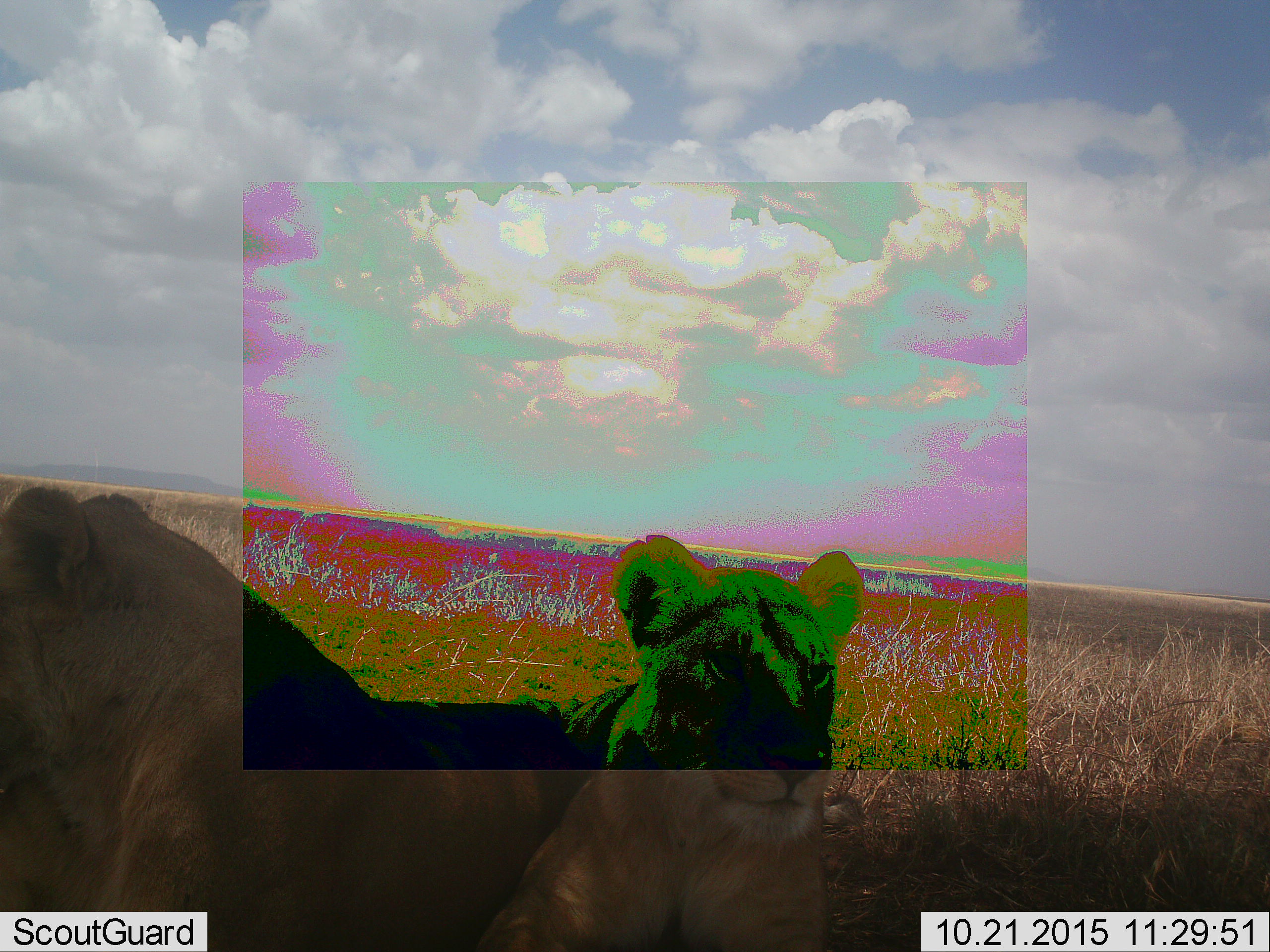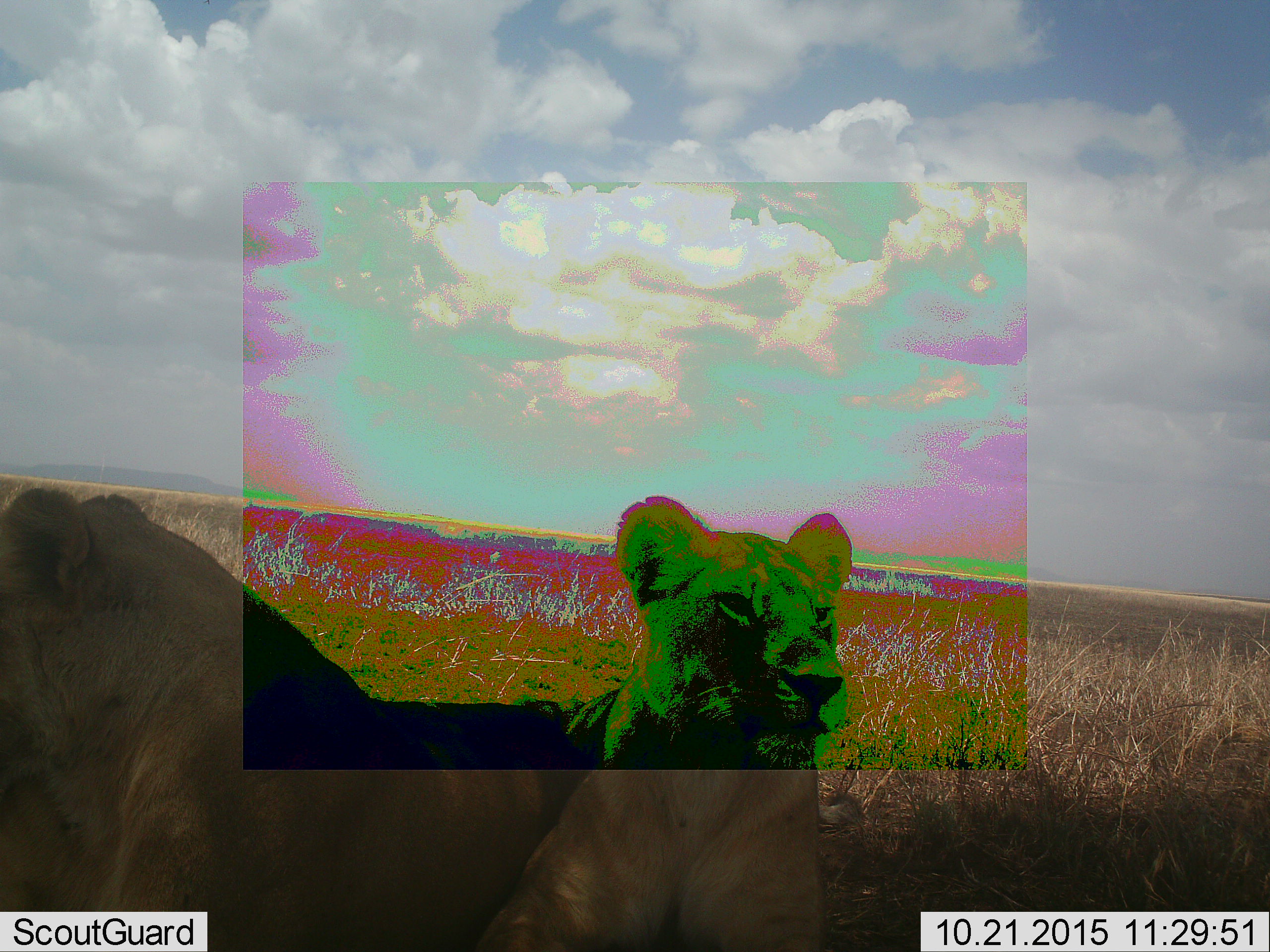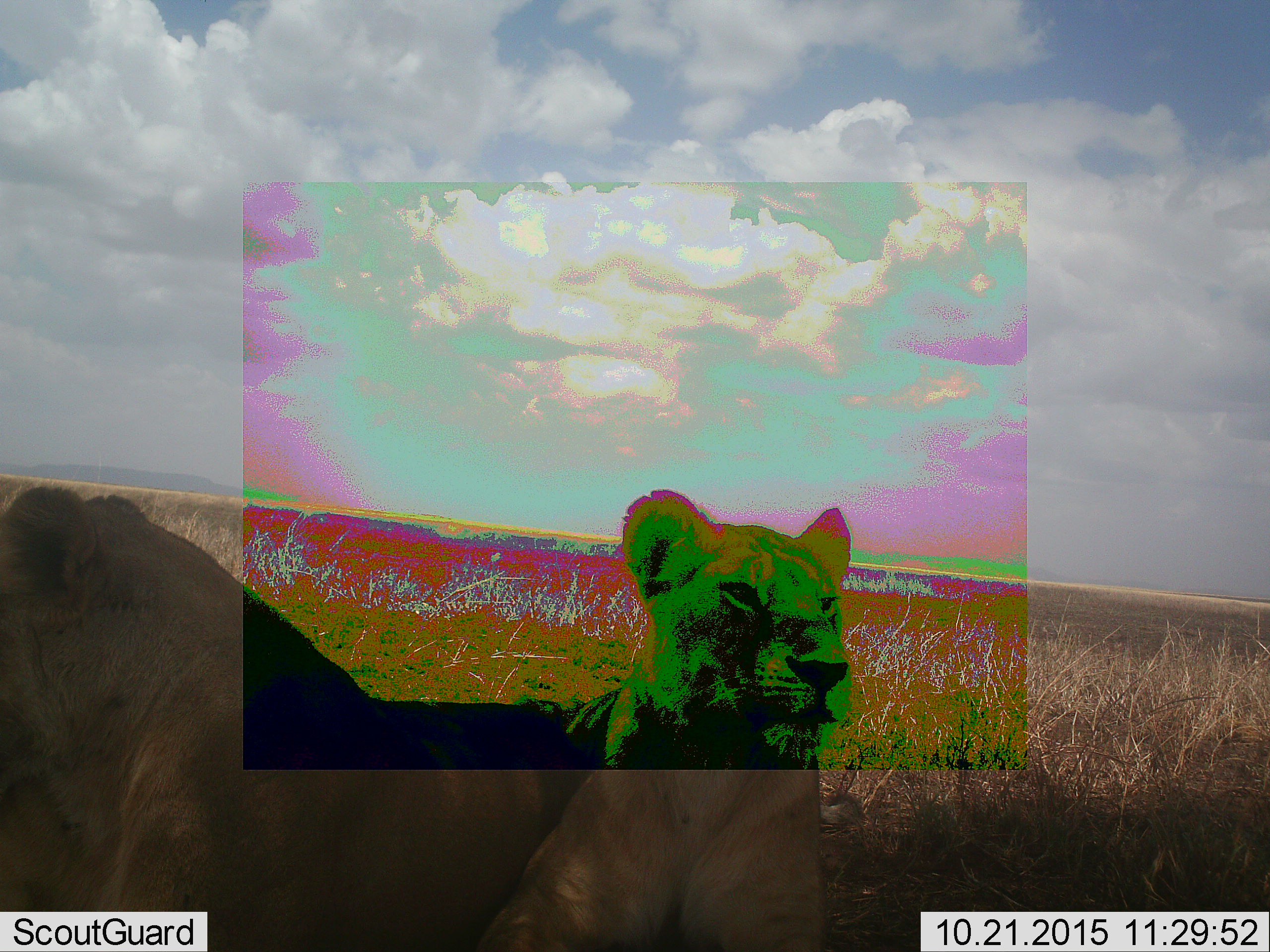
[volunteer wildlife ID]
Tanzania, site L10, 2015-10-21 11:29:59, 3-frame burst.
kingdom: Animalia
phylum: Chordata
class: Mammalia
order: Carnivora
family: Felidae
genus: Panthera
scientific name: Panthera leo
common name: lion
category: lionfemale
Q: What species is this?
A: Lionfemale (lion) (Panthera leo).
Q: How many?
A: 1.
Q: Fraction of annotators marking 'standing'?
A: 11%.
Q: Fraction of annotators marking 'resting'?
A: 78%.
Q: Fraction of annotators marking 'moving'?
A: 11%.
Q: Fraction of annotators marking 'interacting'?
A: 0%.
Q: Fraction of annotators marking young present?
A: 11%.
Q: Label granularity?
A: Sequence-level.